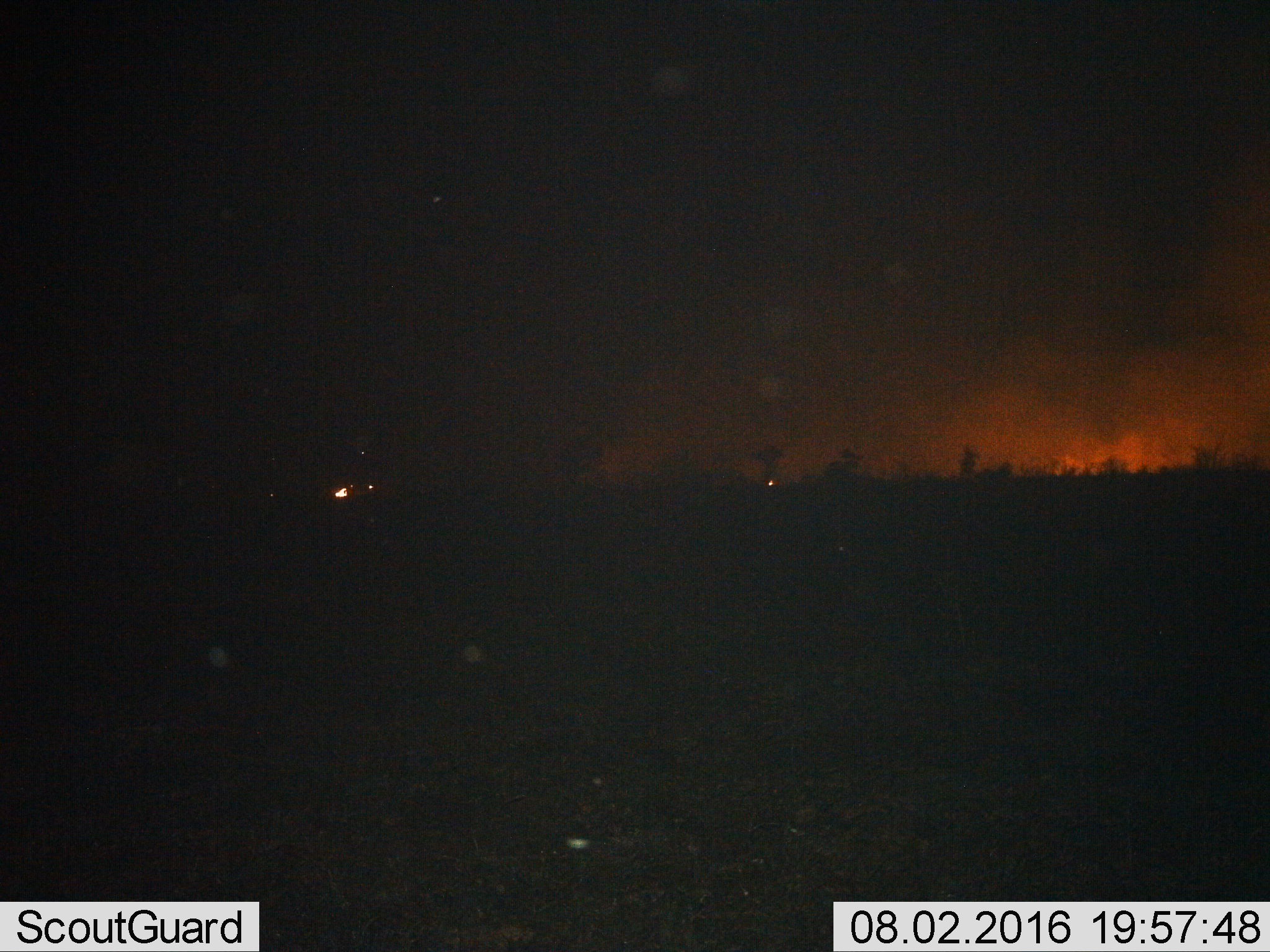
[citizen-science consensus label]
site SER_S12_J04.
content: unidentified animal